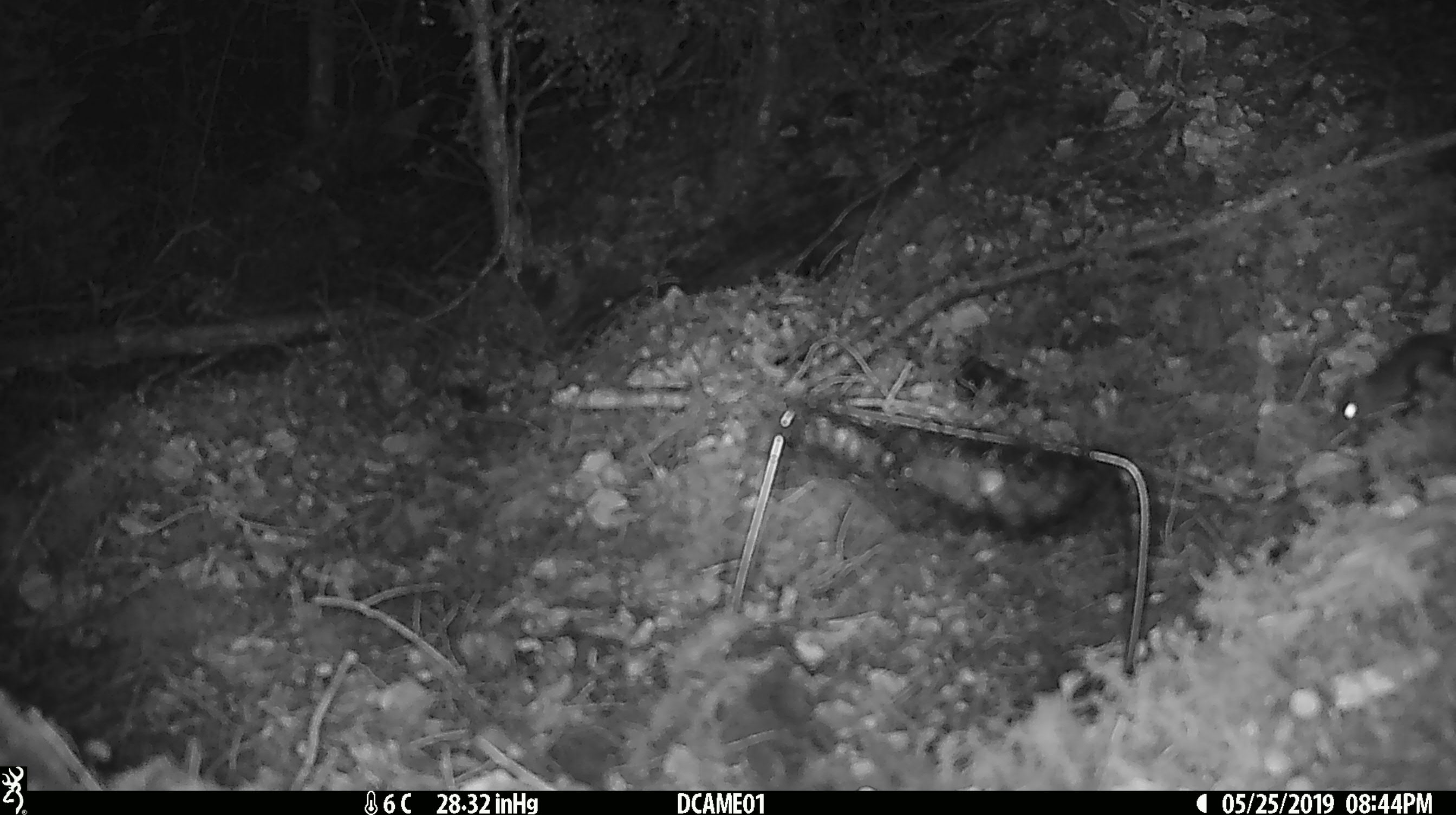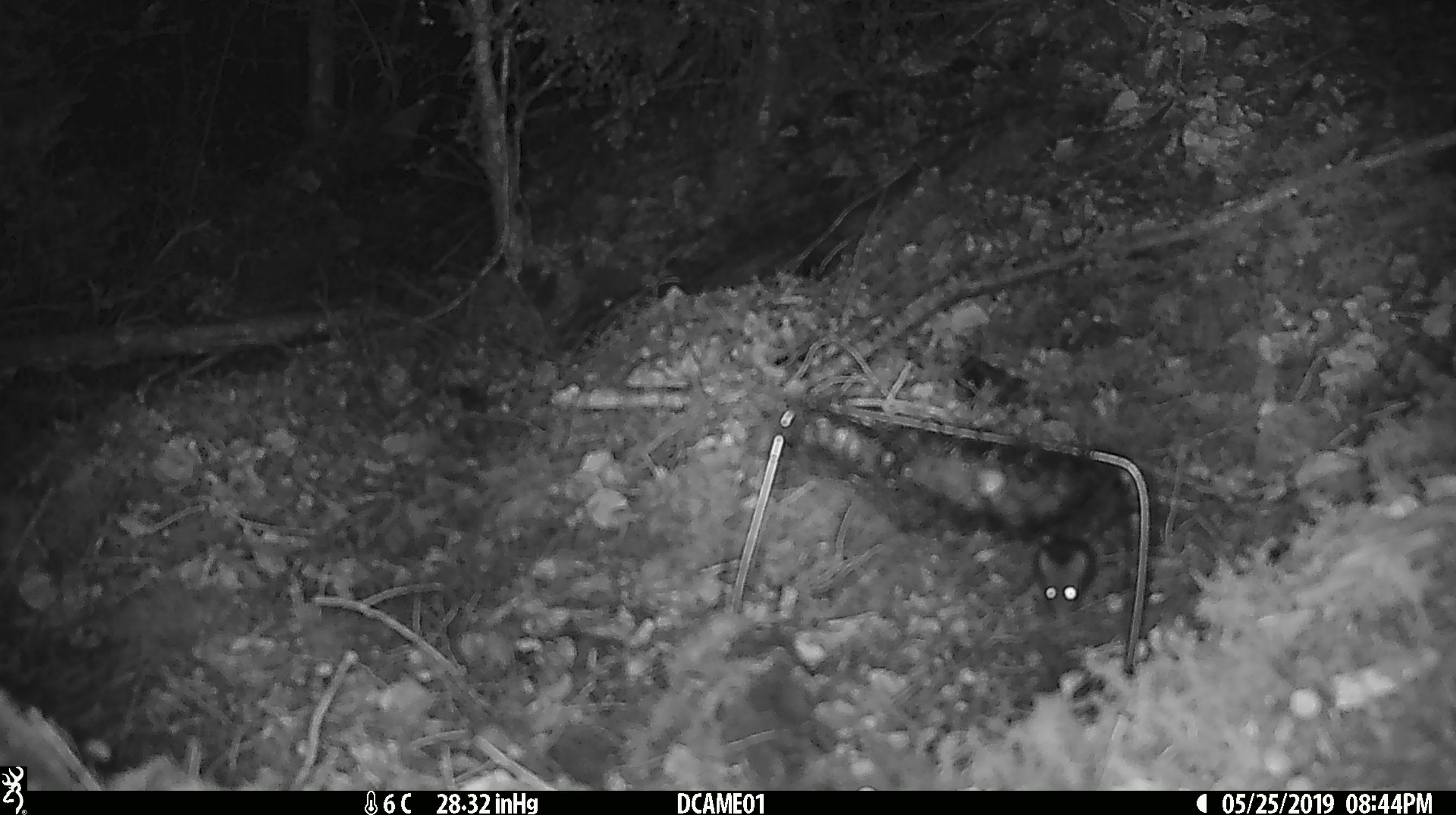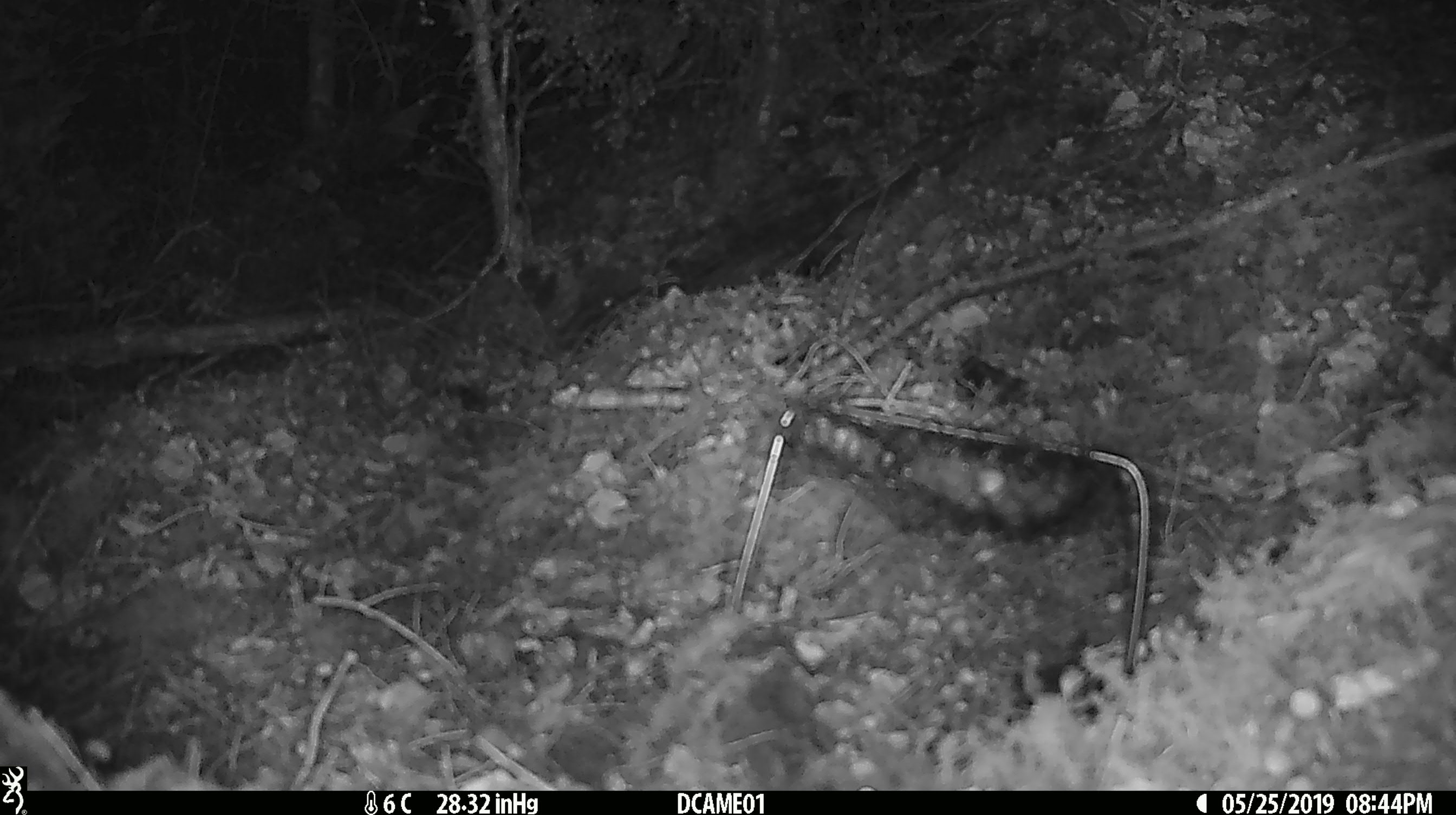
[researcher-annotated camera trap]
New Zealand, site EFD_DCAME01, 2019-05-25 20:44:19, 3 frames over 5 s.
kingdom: Animalia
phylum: Chordata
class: Mammalia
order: Rodentia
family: Muridae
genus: Mus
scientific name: Mus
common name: mouse